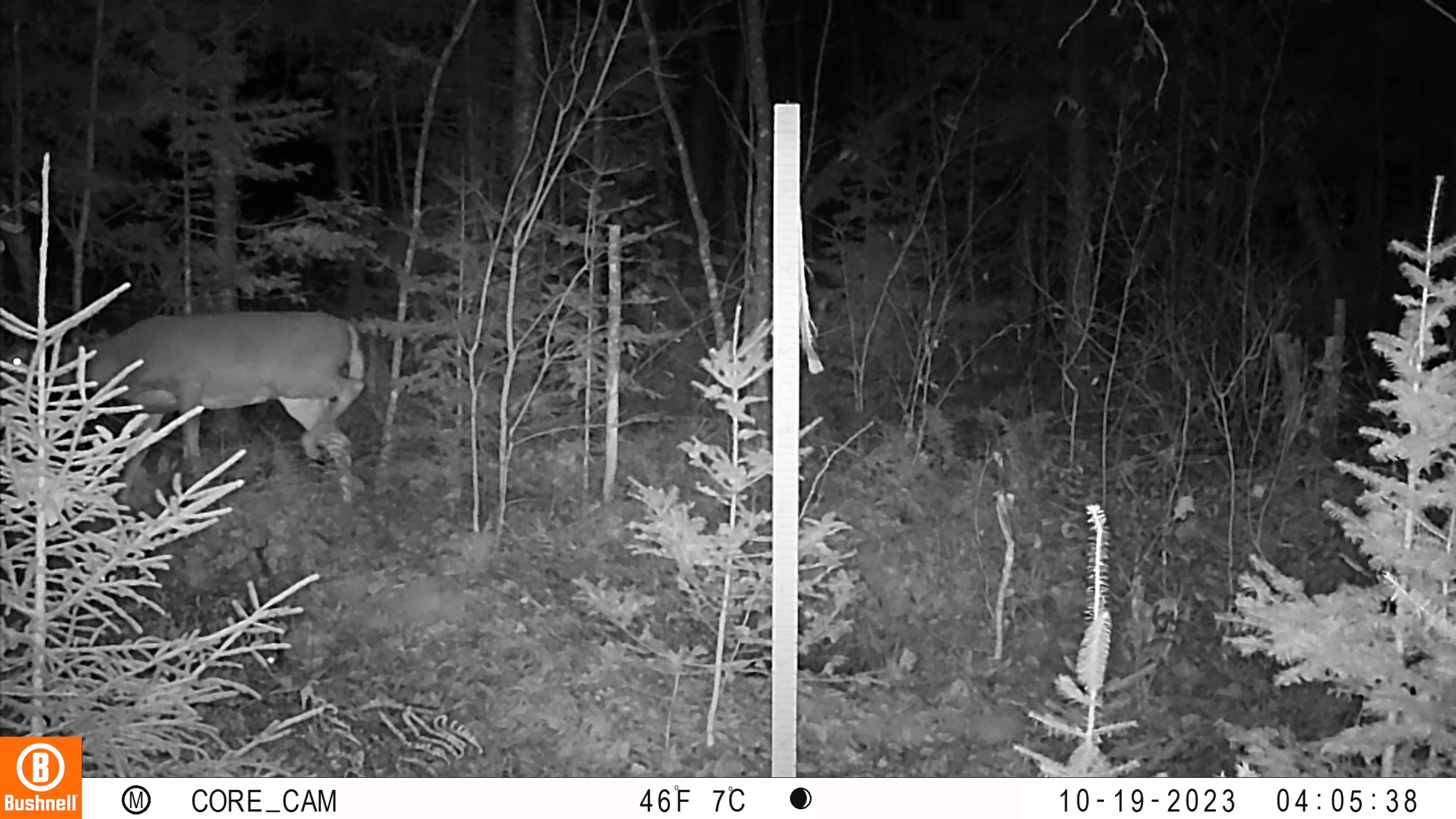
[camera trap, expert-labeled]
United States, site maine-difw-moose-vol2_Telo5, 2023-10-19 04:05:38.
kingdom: Animalia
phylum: Chordata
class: Mammalia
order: Artiodactyla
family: Cervidae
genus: Odocoileus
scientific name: Odocoileus virginianus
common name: white-tailed deer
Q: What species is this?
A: White-tailed deer (Odocoileus virginianus).